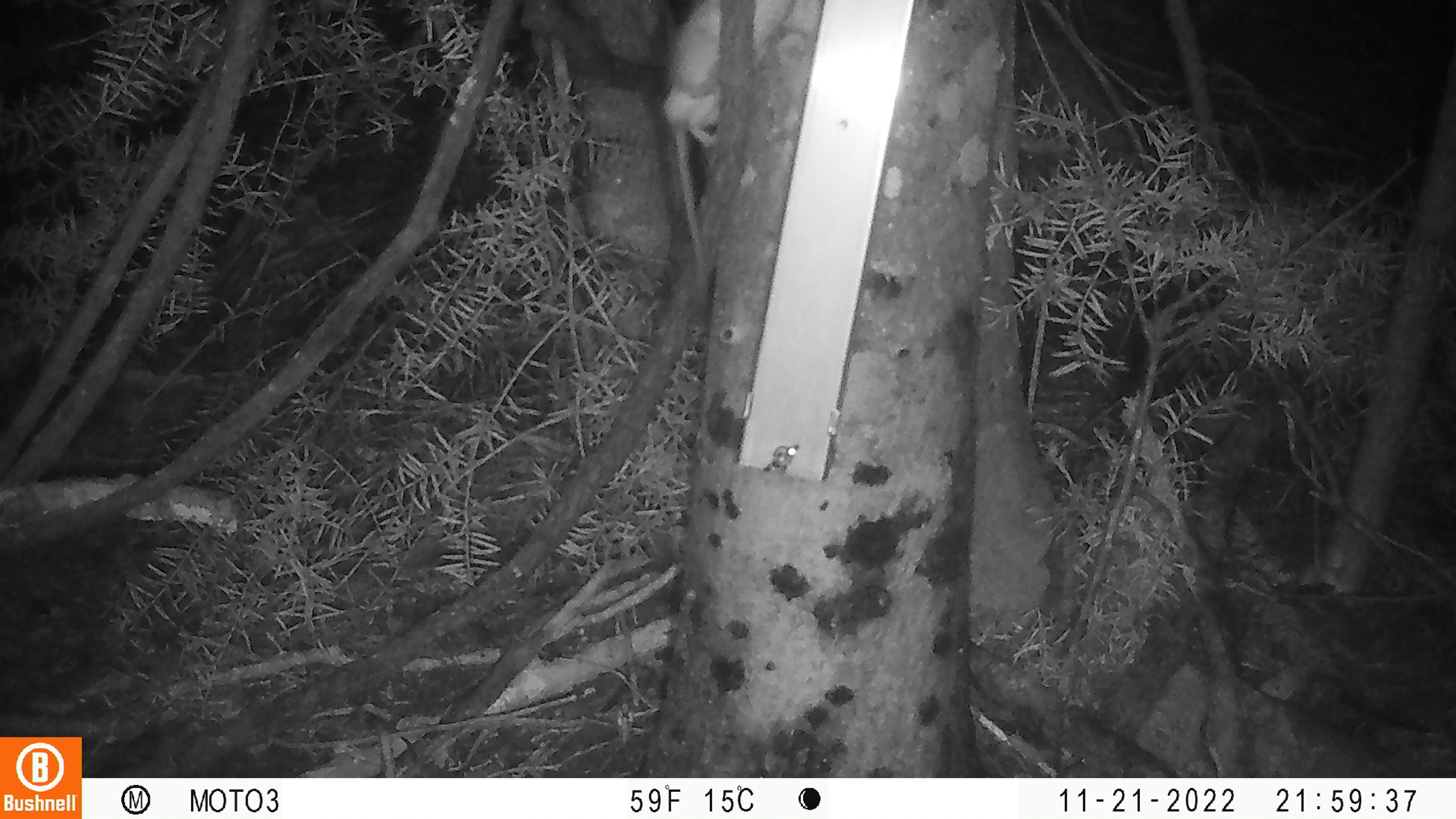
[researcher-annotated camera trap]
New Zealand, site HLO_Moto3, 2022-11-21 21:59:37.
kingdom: Animalia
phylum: Chordata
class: Mammalia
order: Rodentia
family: Muridae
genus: Rattus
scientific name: Rattus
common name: rat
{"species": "rat (Rattus)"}